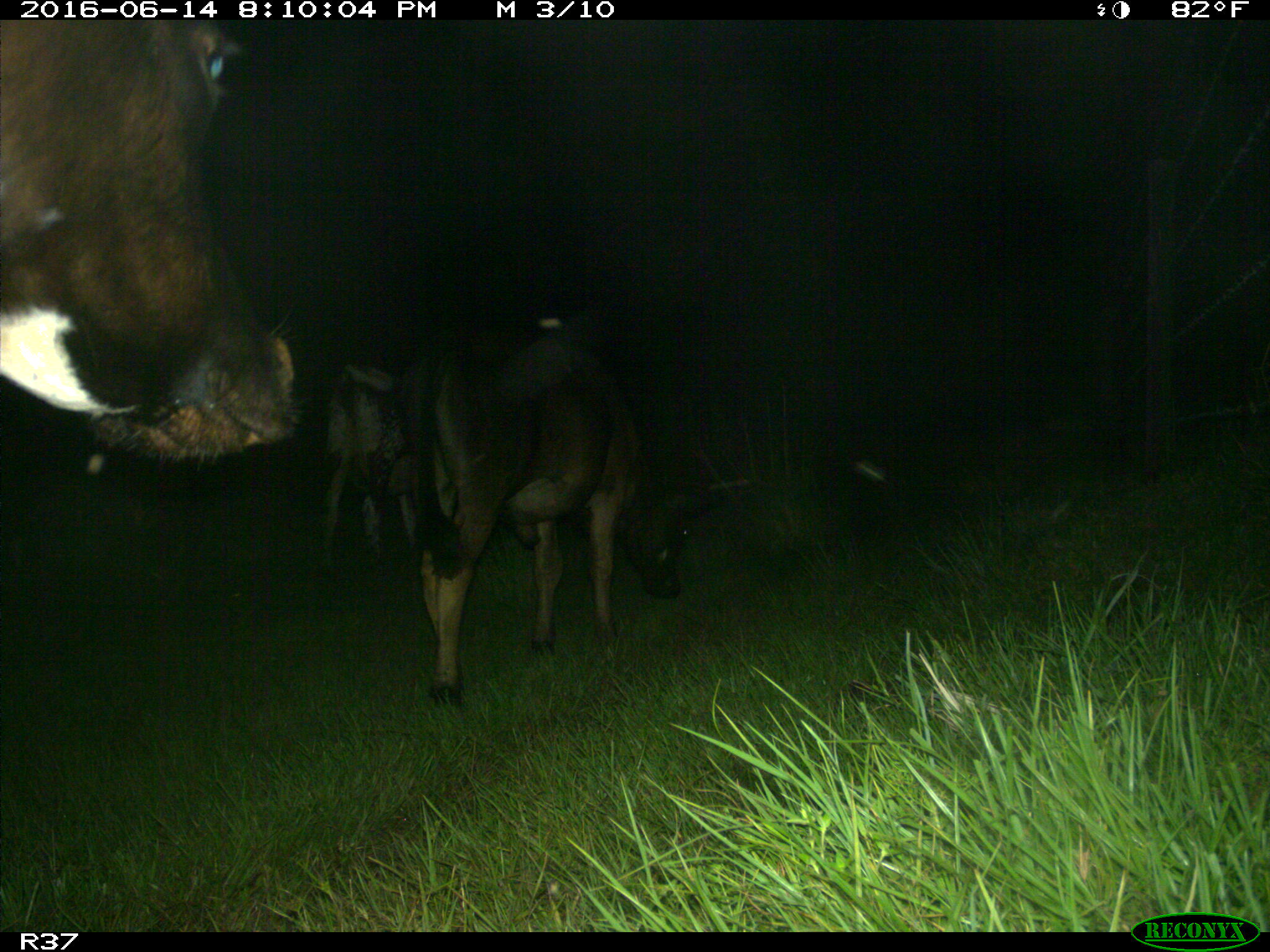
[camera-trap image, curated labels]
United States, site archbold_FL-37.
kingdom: Animalia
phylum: Chordata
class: Mammalia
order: Artiodactyla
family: Bovidae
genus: Bos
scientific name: Bos taurus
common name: domestic cow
Bos taurus (domestic cow).